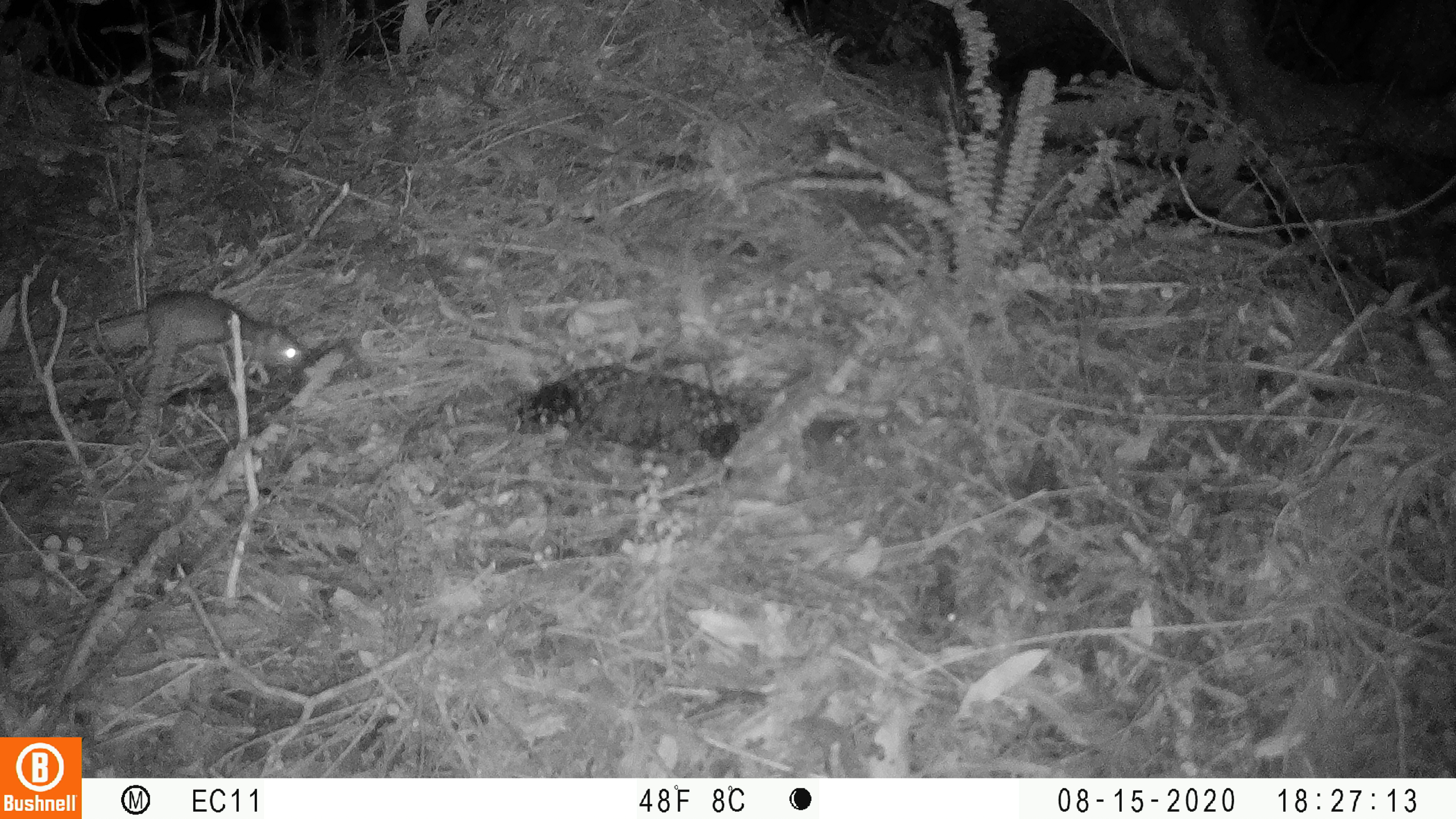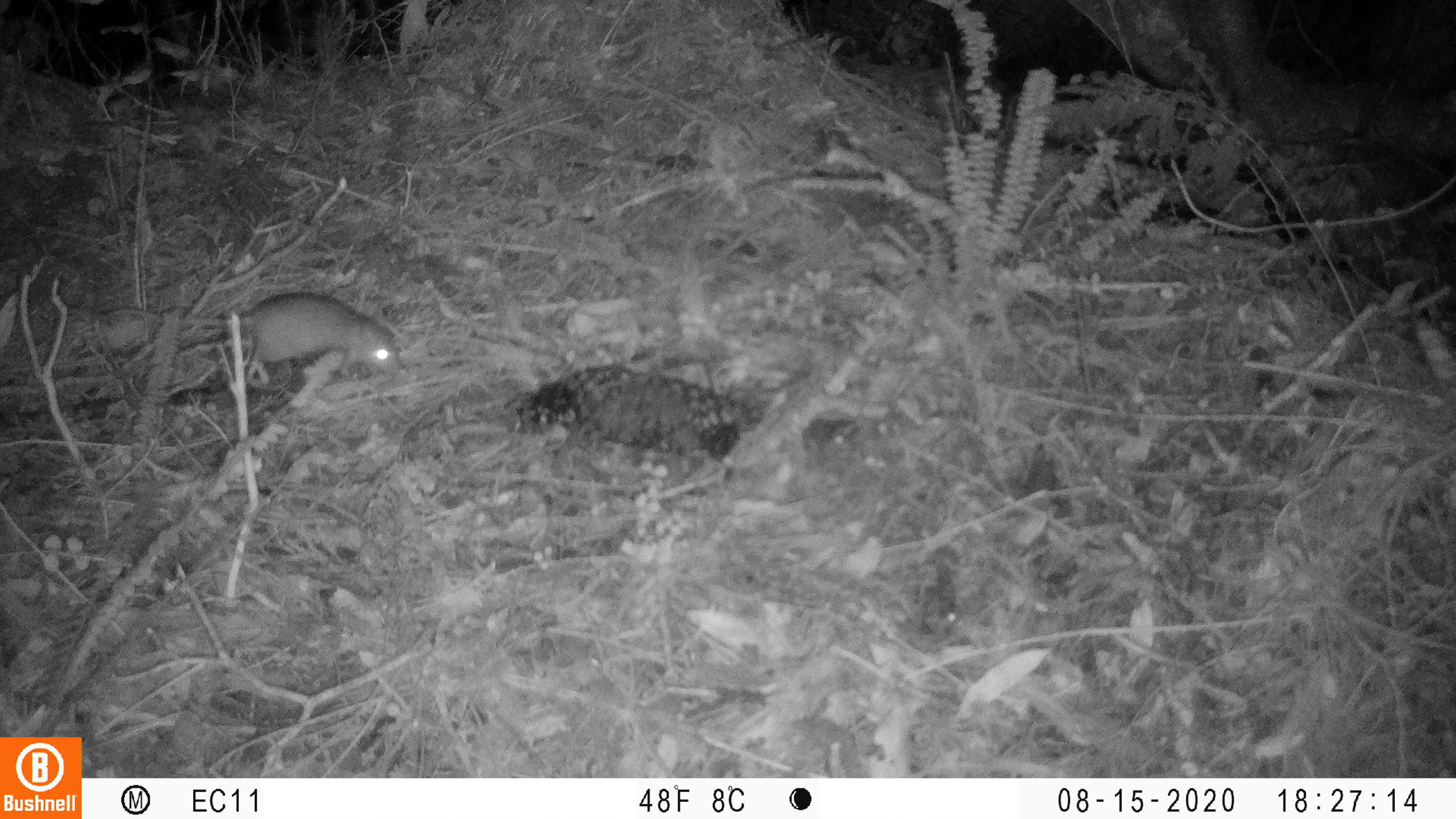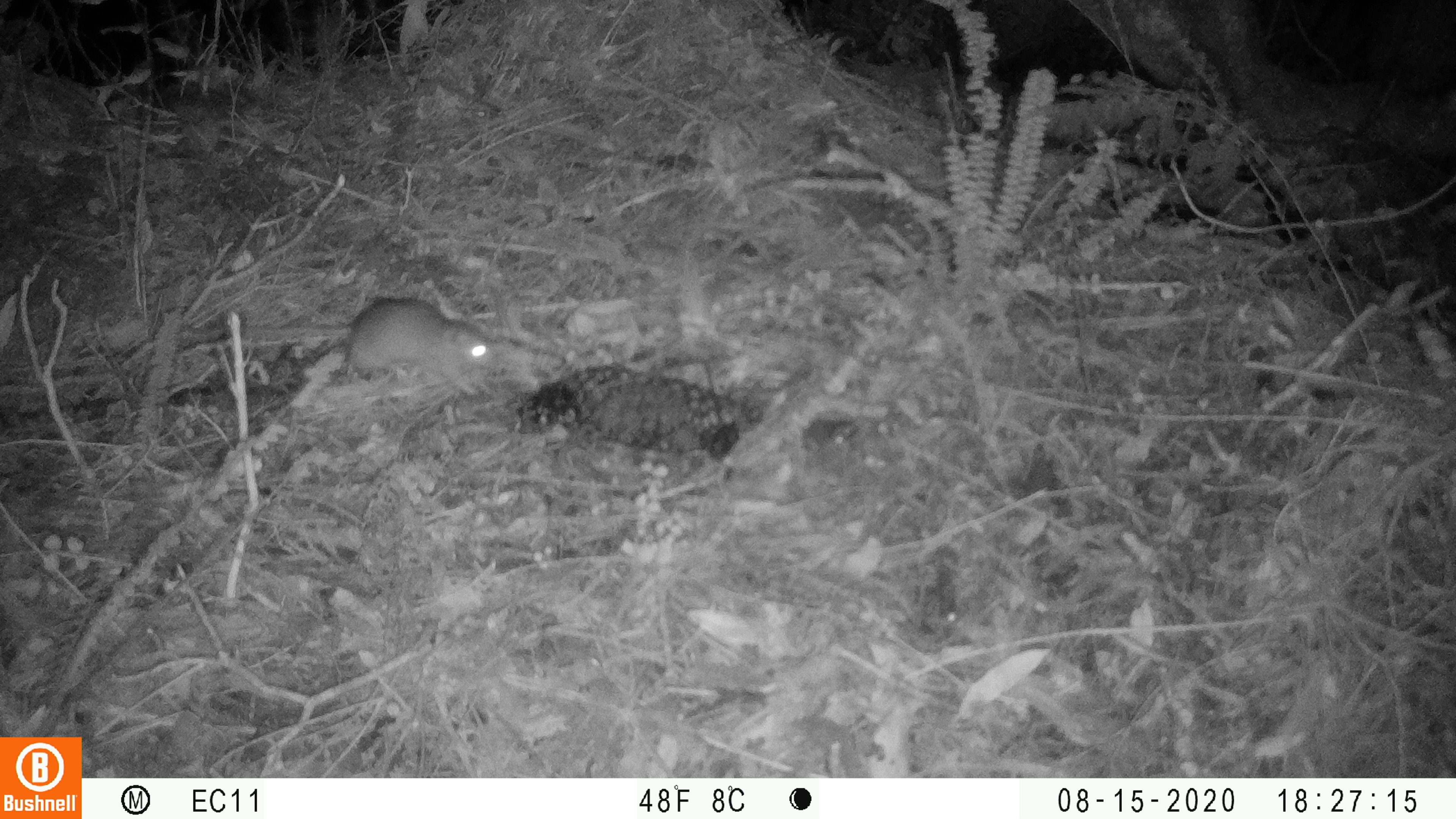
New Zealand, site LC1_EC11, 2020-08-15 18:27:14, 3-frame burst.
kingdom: Animalia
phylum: Chordata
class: Mammalia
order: Rodentia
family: Muridae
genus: Rattus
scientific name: Rattus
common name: rat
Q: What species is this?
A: Rat (Rattus).